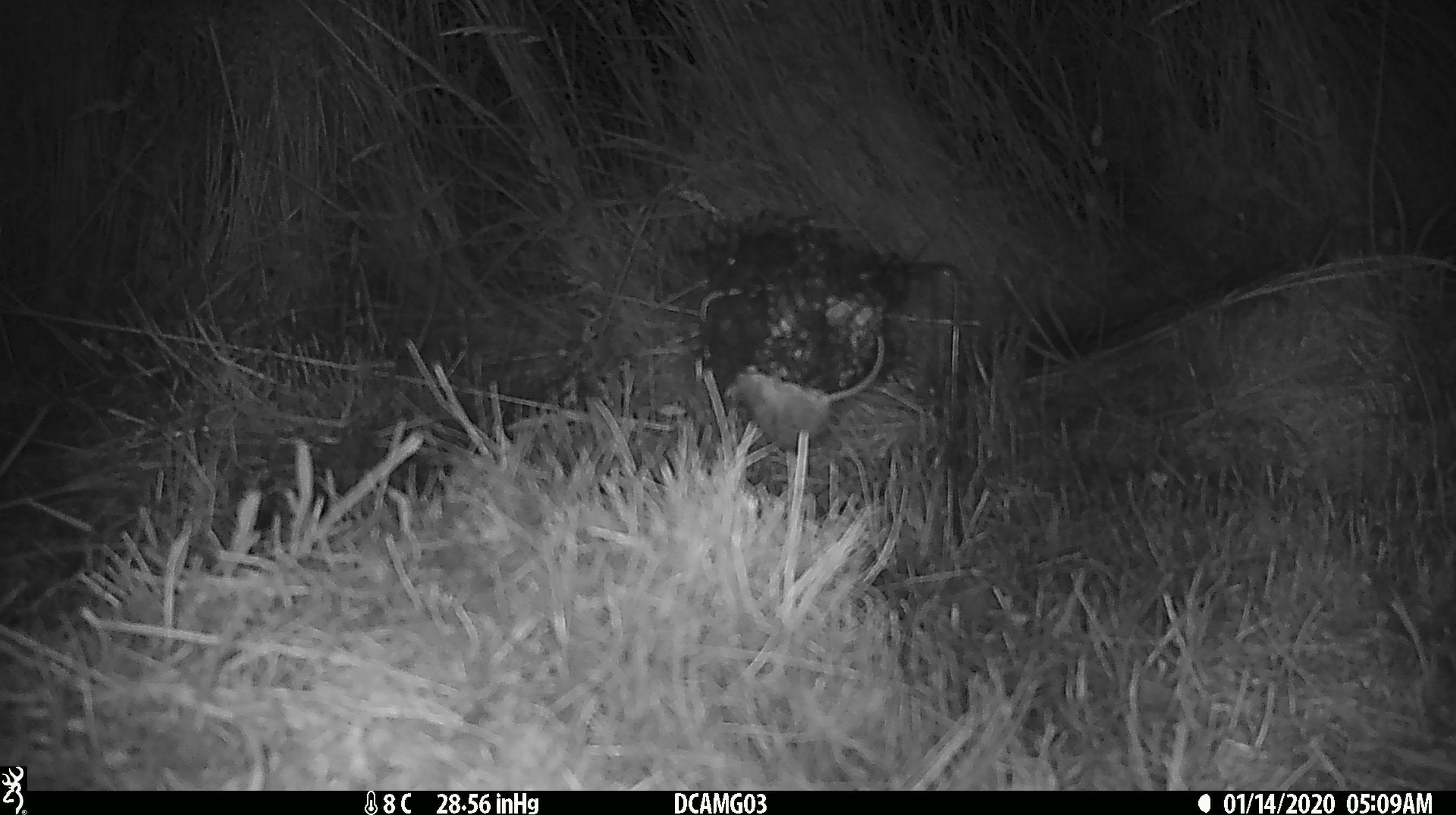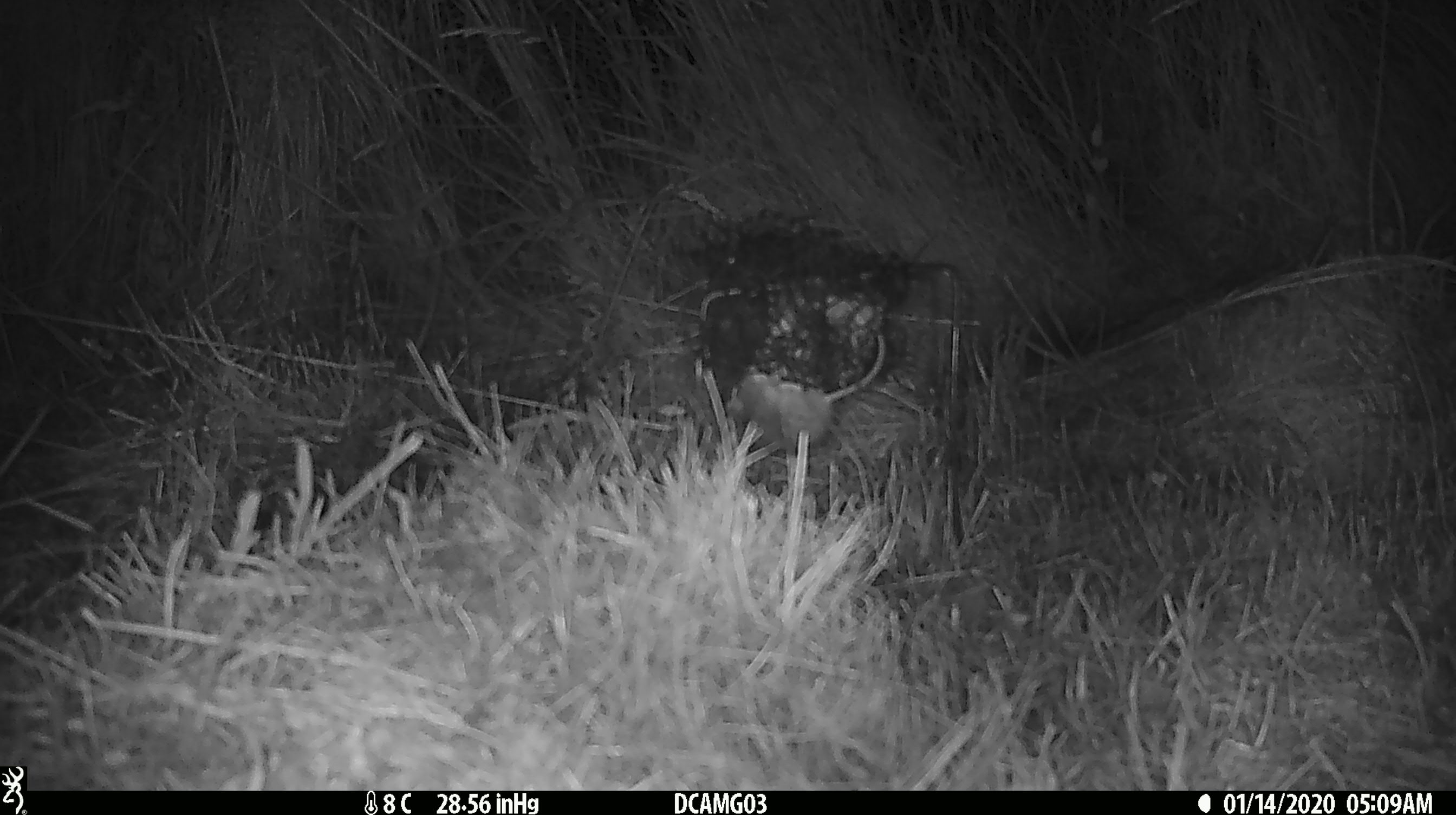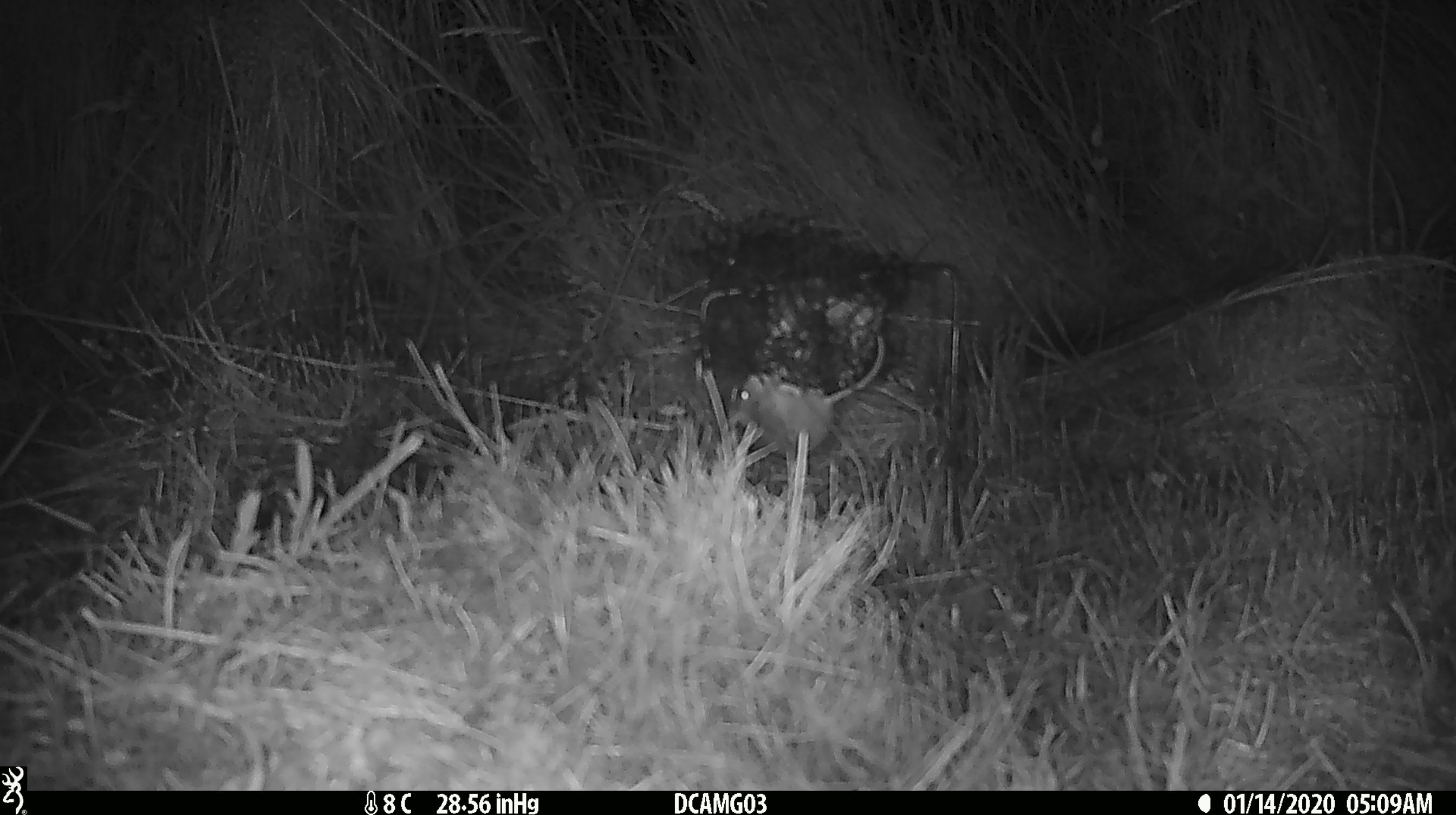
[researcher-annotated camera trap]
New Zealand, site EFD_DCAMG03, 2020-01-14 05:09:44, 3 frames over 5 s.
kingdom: Animalia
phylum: Chordata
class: Mammalia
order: Rodentia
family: Muridae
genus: Mus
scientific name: Mus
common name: mouse